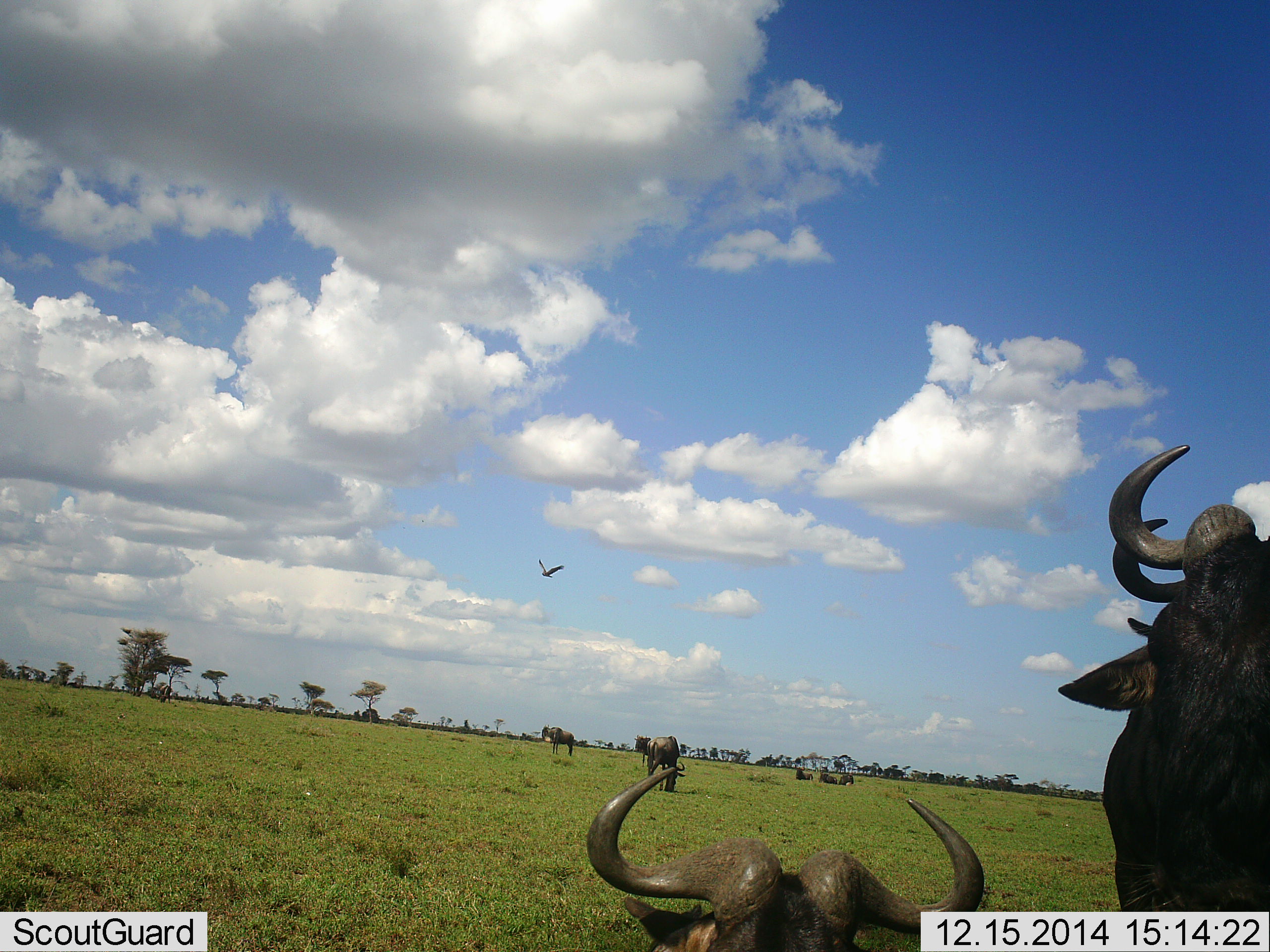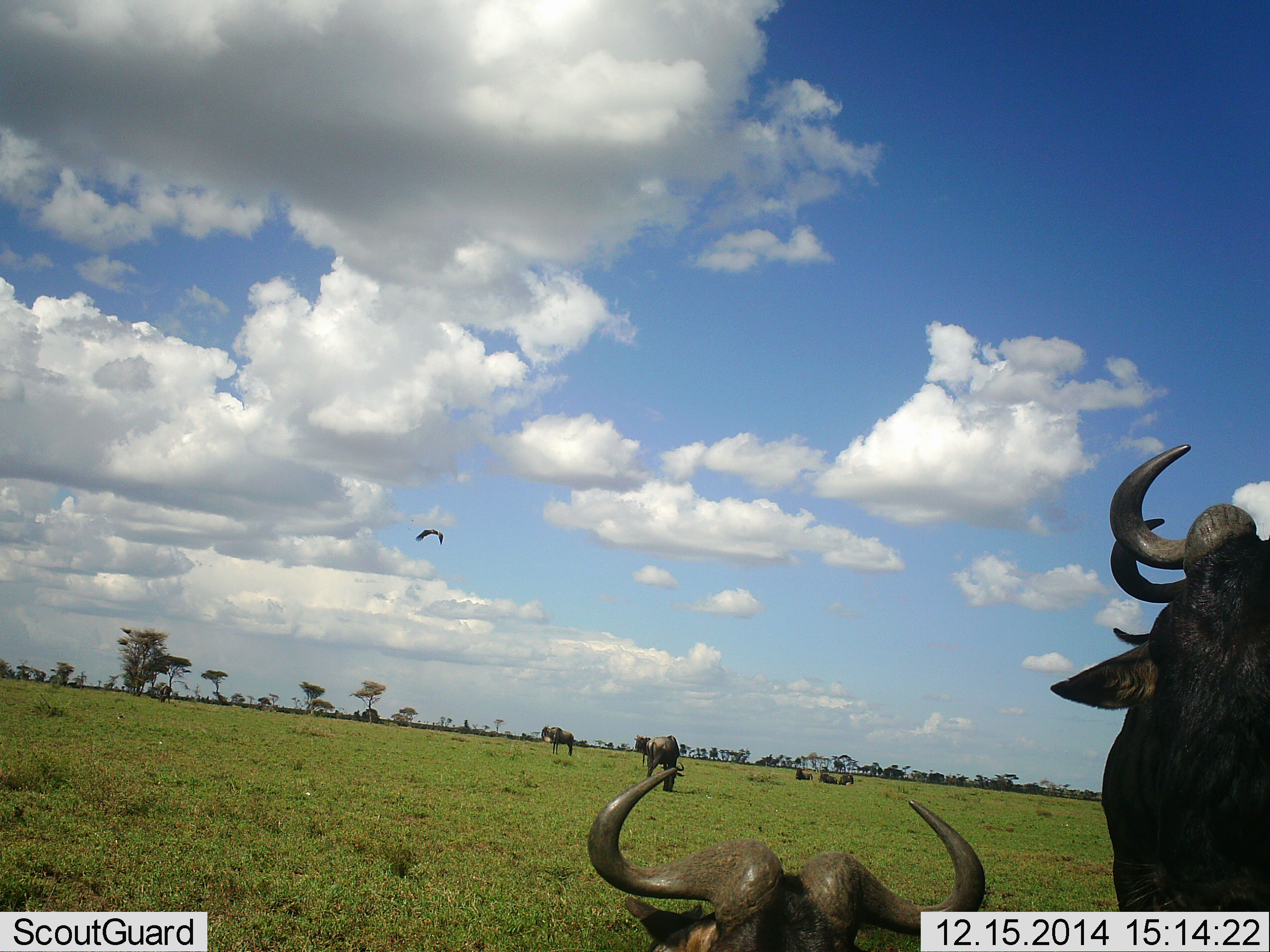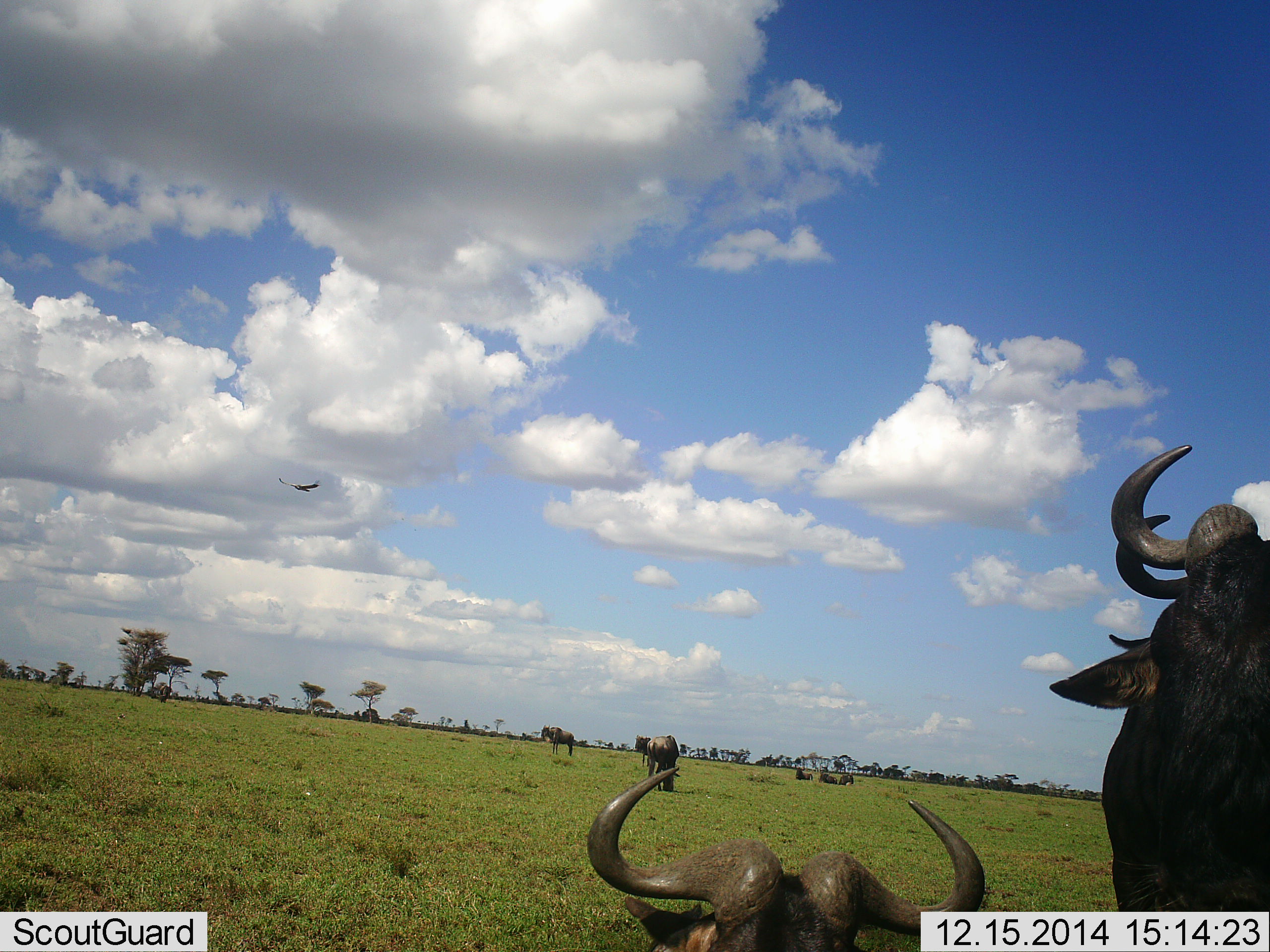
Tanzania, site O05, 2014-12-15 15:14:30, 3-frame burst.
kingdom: Animalia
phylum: Chordata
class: Aves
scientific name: Aves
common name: bird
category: otherbird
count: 1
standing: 0%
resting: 0%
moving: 100%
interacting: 0%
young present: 0%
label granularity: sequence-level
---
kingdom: Animalia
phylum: Chordata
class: Mammalia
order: Artiodactyla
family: Bovidae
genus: Connochaetes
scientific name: Connochaetes taurinus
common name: blue wildebeest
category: wildebeest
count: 8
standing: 79%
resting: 86%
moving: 14%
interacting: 0%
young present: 0%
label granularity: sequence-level